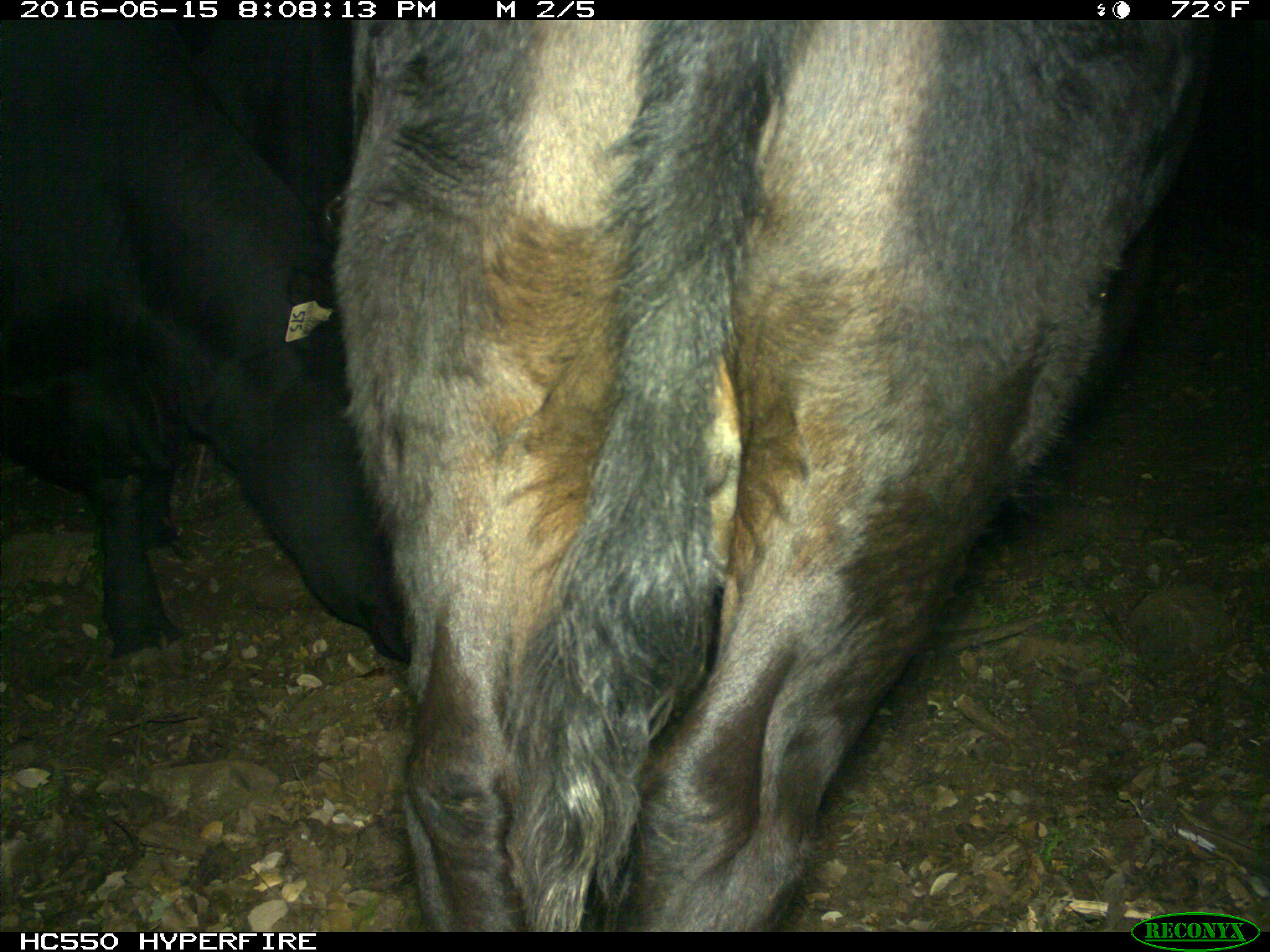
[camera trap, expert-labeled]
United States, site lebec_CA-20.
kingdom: Animalia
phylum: Chordata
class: Mammalia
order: Artiodactyla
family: Bovidae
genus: Bos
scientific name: Bos taurus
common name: domestic cow